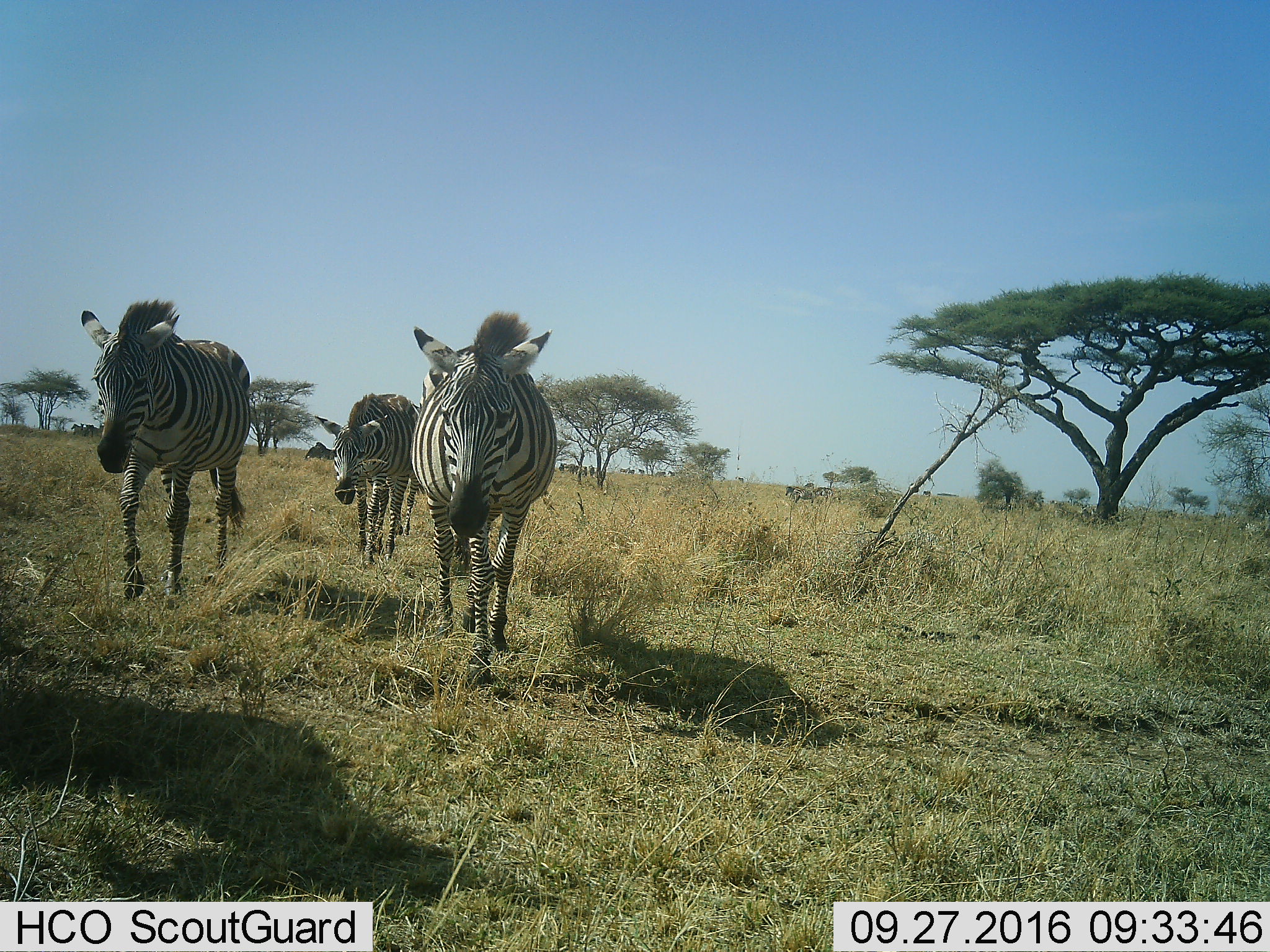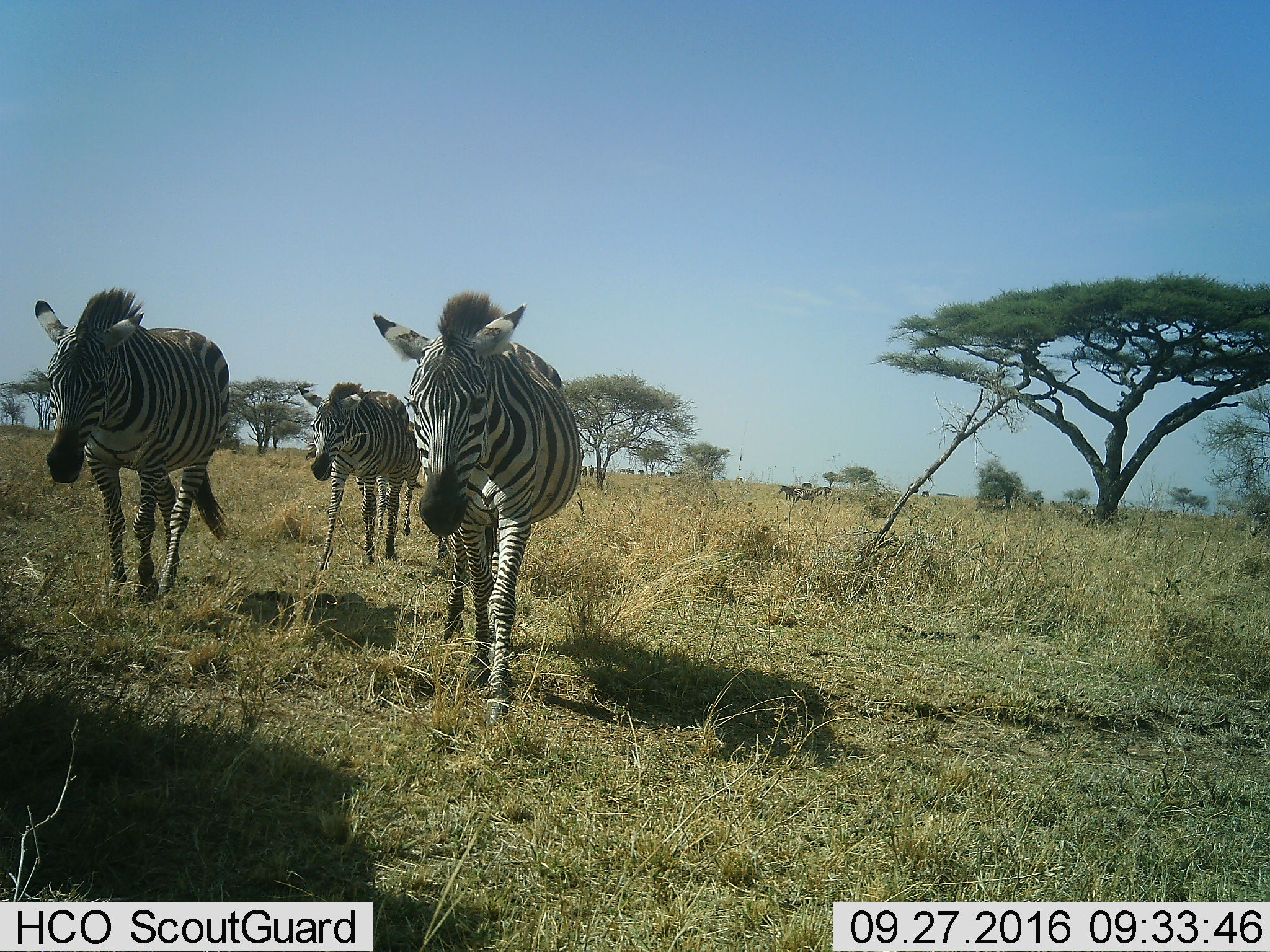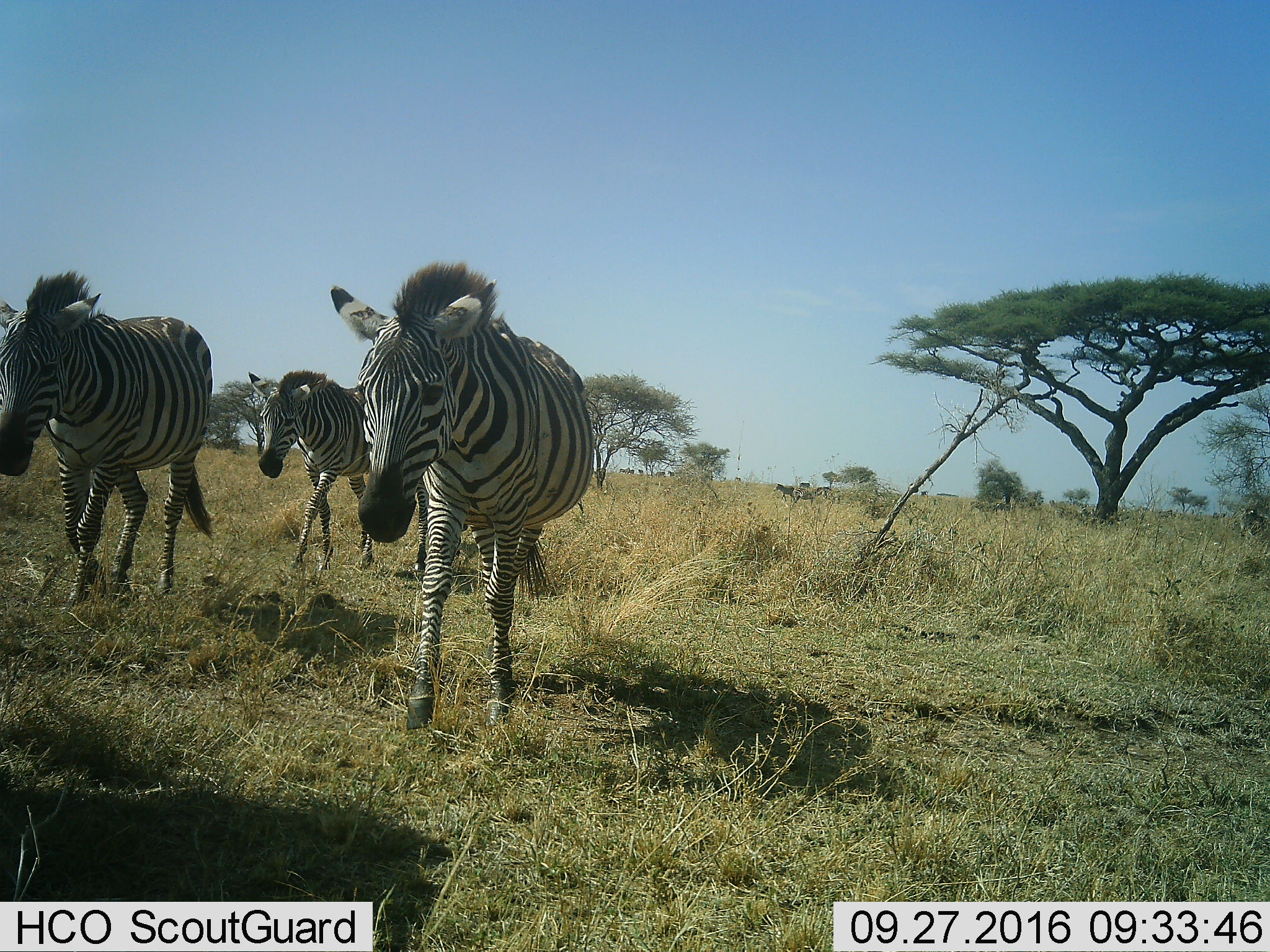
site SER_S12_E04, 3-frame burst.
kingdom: Animalia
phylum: Chordata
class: Mammalia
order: Perissodactyla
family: Equidae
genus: Equus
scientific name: Equus quagga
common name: plains zebra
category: zebraplains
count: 4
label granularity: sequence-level